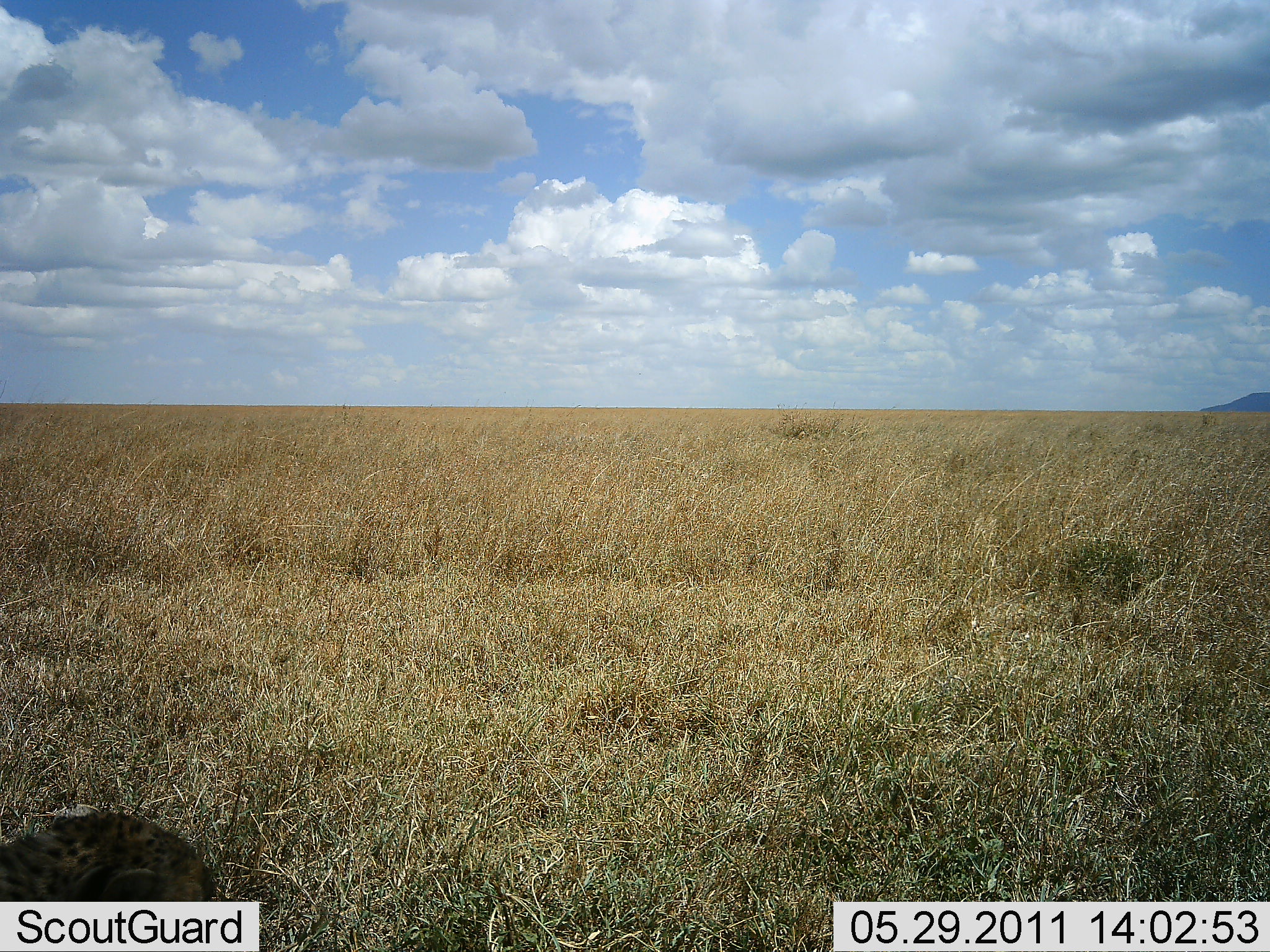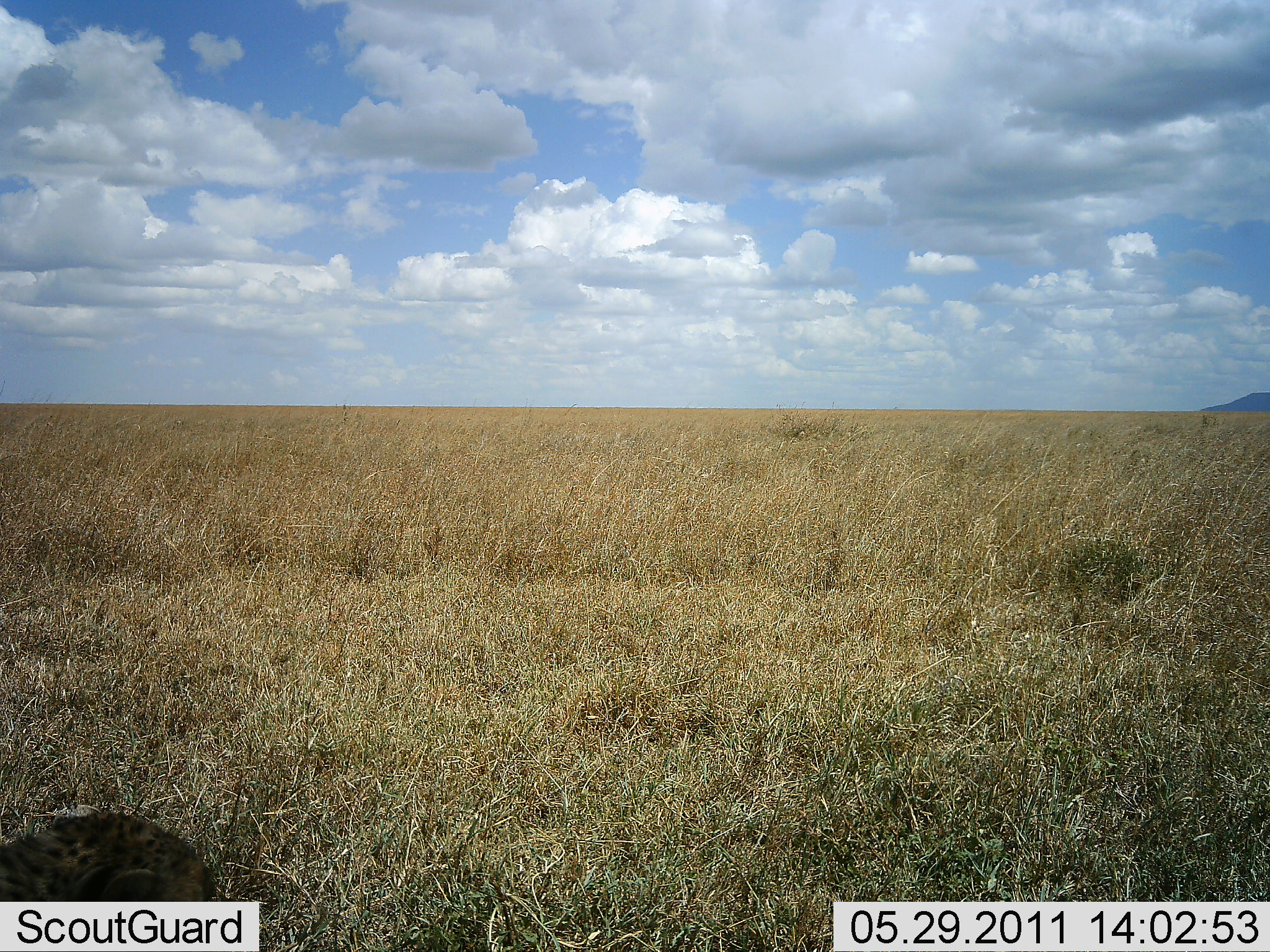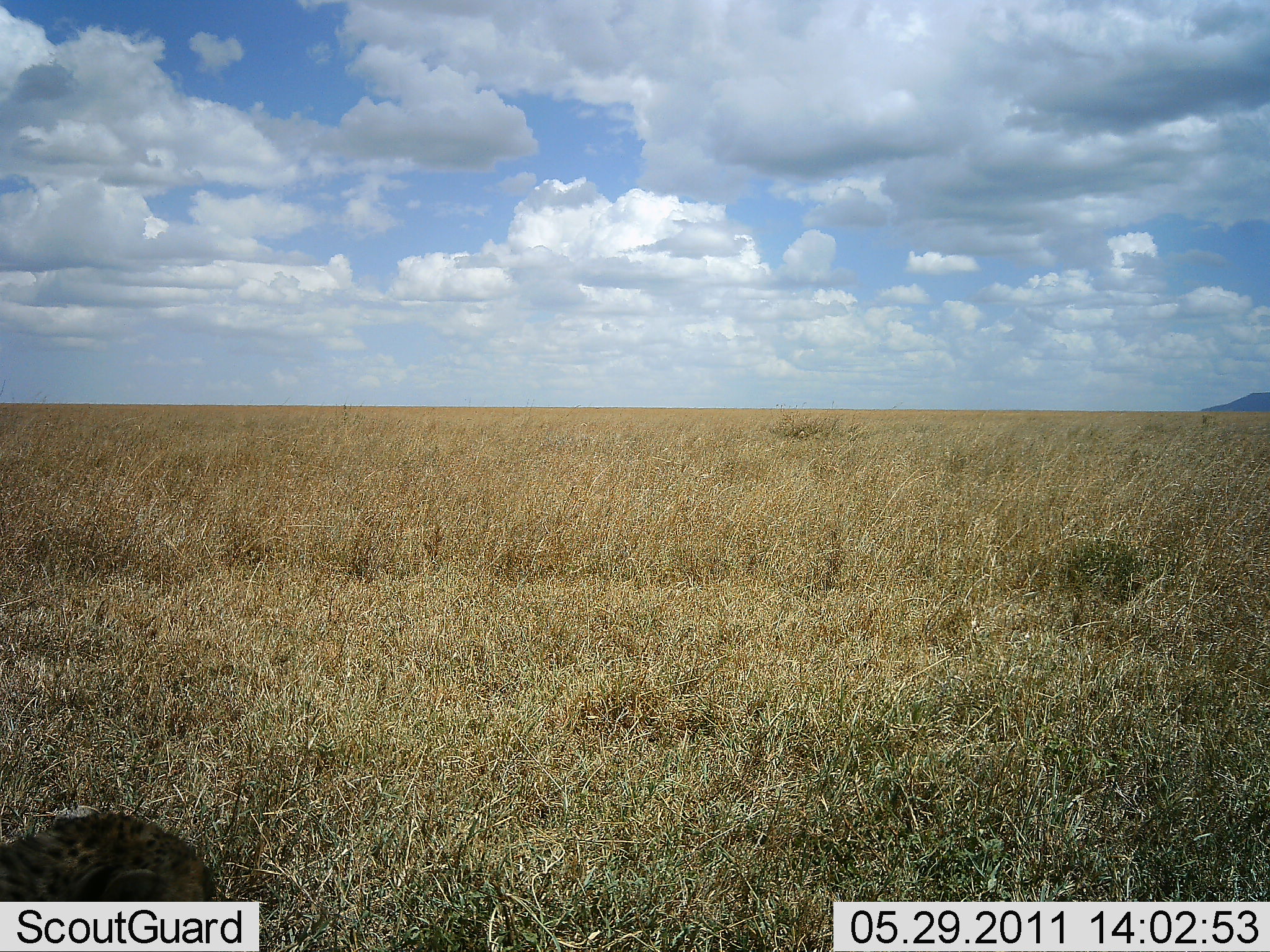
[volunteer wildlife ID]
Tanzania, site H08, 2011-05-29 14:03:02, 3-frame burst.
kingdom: Animalia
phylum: Chordata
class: Mammalia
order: Carnivora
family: Felidae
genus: Acinonyx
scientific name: Acinonyx jubatus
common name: cheetah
Cheetah (Acinonyx jubatus), count 1. Behavior (volunteer vote fractions): standing 0%, resting 100%, moving 0%, interacting 0%. Young present (vote fraction): 0%. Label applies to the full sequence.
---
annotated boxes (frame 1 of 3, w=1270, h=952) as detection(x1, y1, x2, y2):
animal: detection(49, 808, 167, 830)